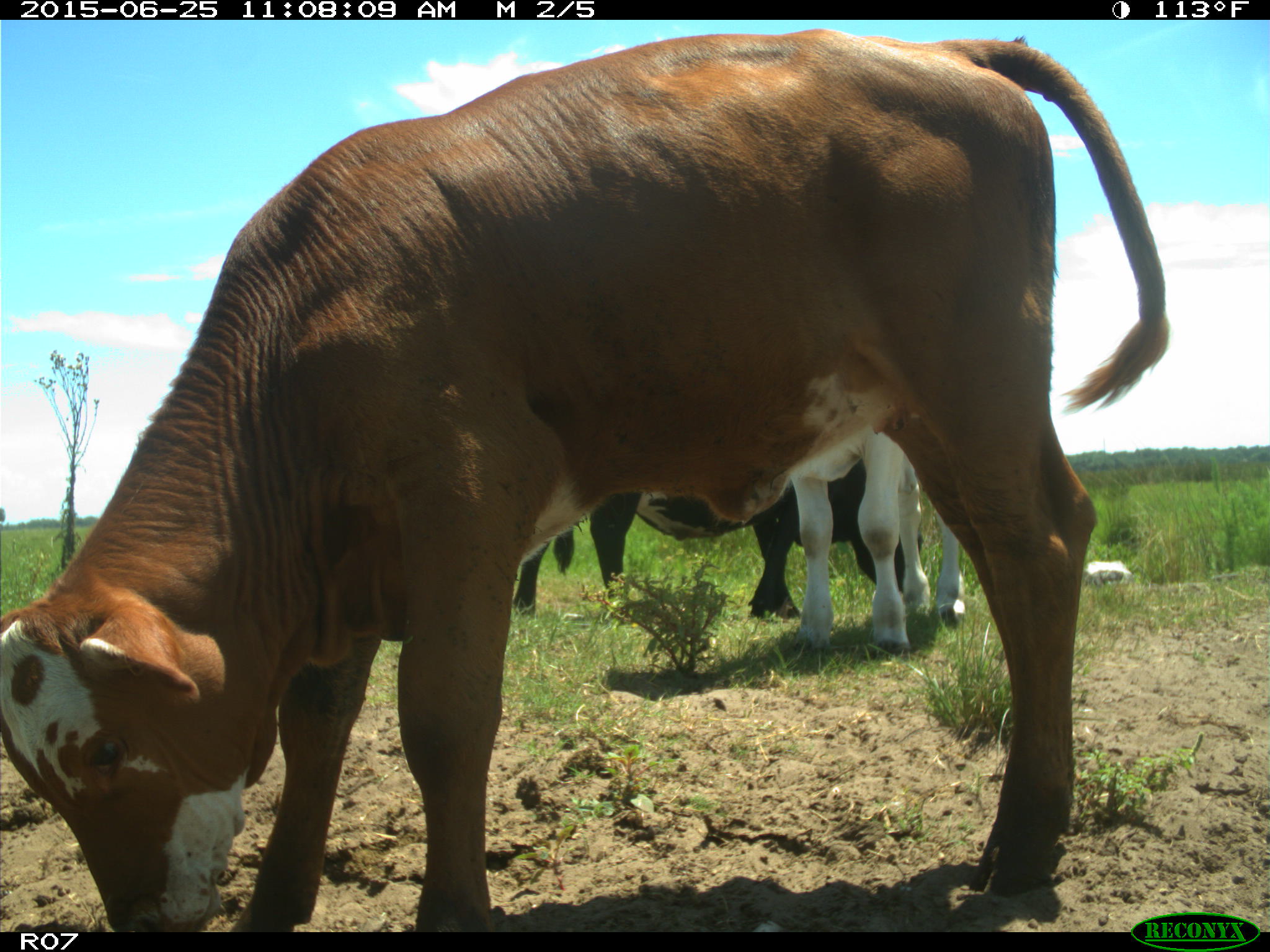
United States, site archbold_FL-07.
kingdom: Animalia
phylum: Chordata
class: Mammalia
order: Artiodactyla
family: Bovidae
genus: Bos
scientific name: Bos taurus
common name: domestic cow